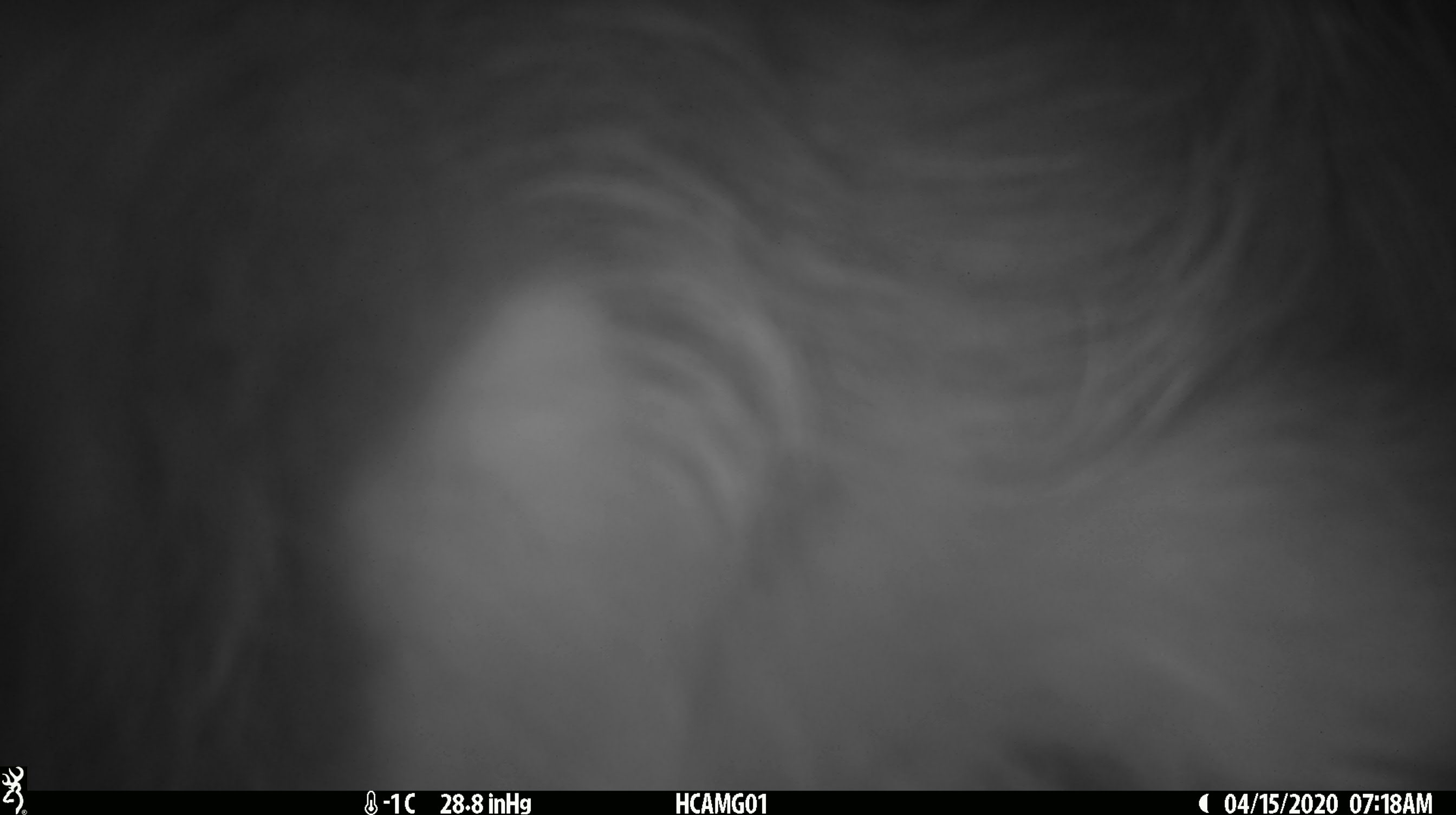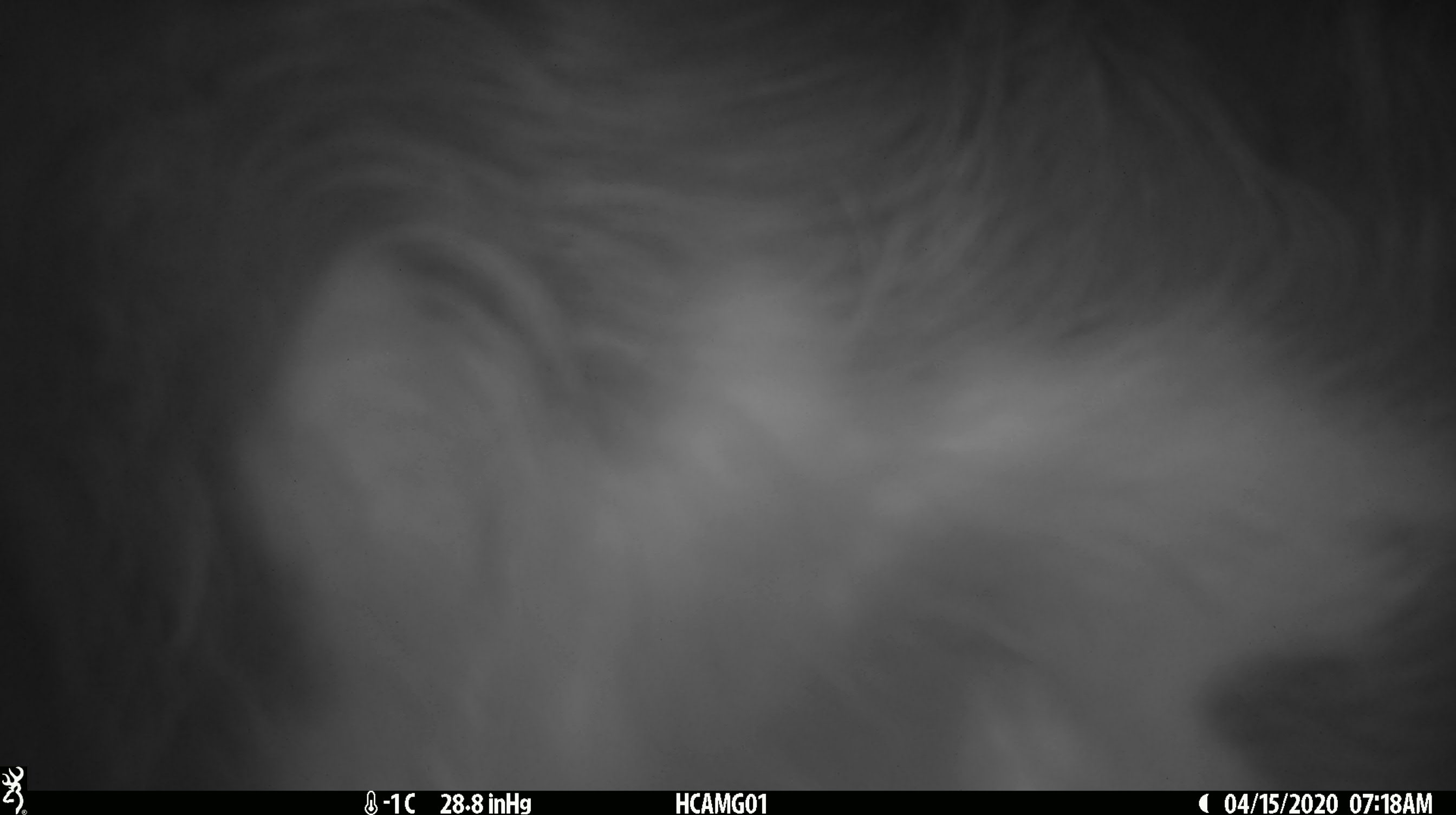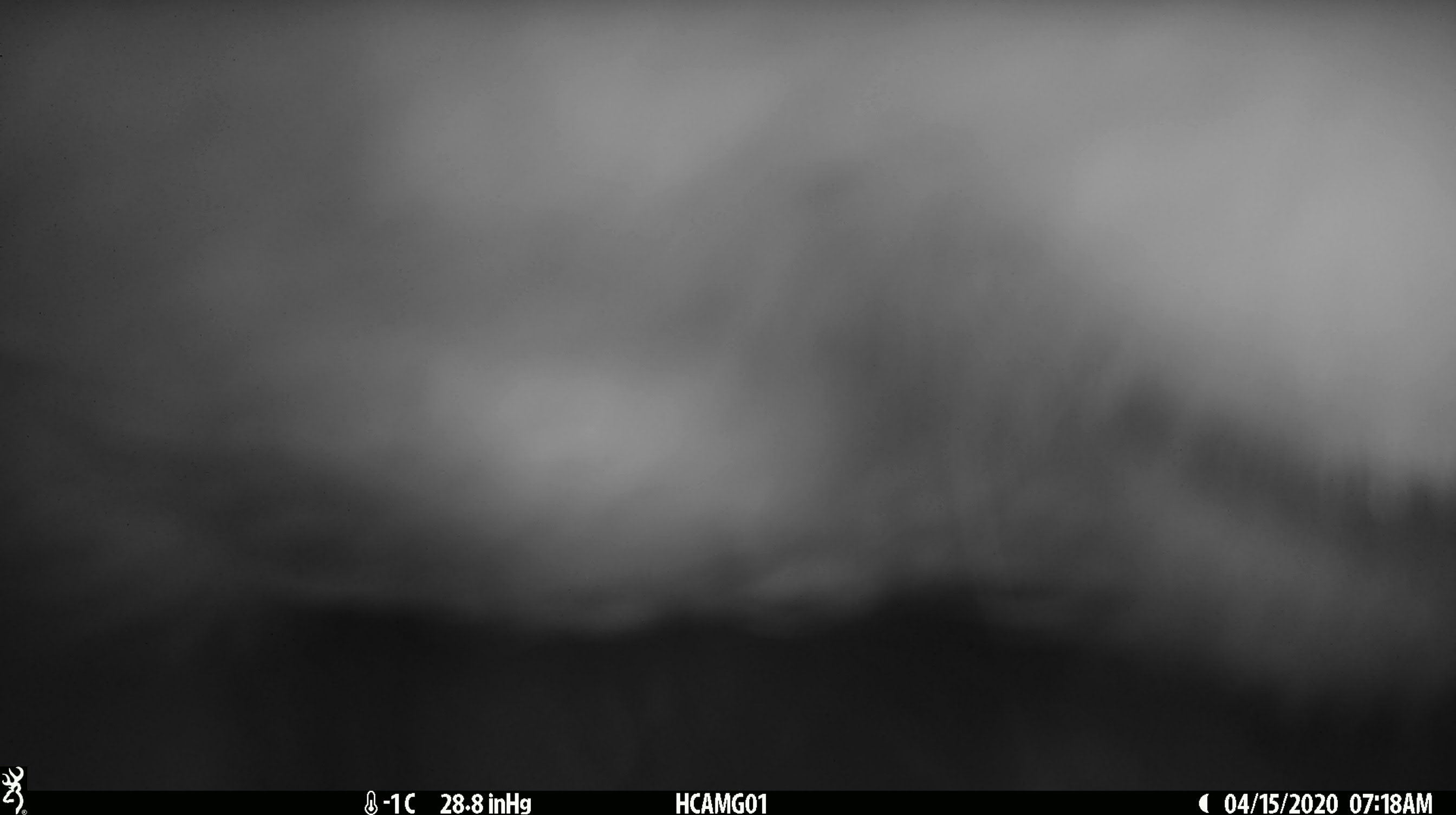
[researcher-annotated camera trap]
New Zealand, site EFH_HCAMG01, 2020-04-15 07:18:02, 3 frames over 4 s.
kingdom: Animalia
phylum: Chordata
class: Mammalia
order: Artiodactyla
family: Bovidae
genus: Bos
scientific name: Bos taurus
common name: domestic cow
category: cow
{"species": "cow (domestic cow) (Bos taurus)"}